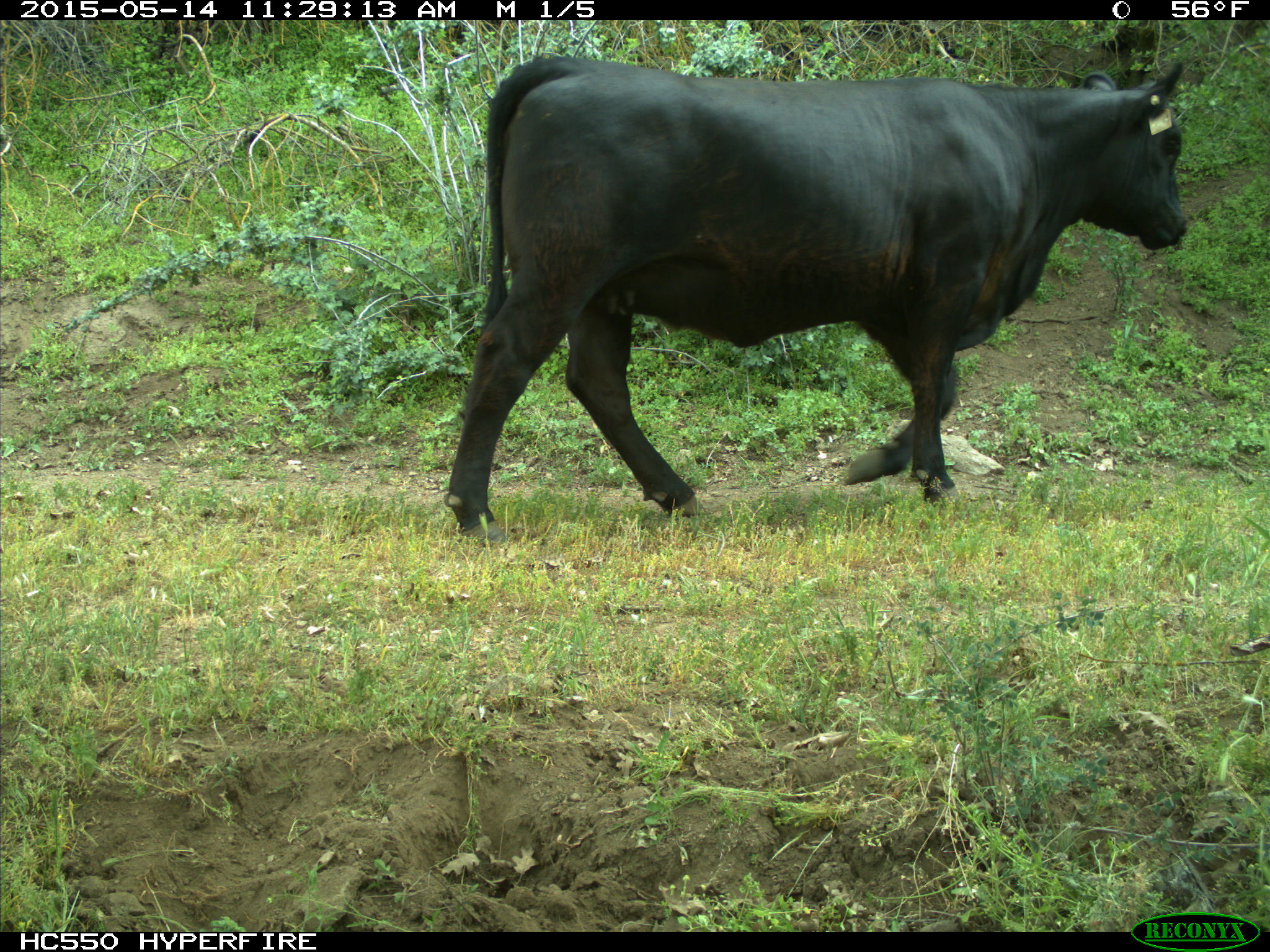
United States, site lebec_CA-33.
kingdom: Animalia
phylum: Chordata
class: Mammalia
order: Artiodactyla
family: Bovidae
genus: Bos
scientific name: Bos taurus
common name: domestic cow